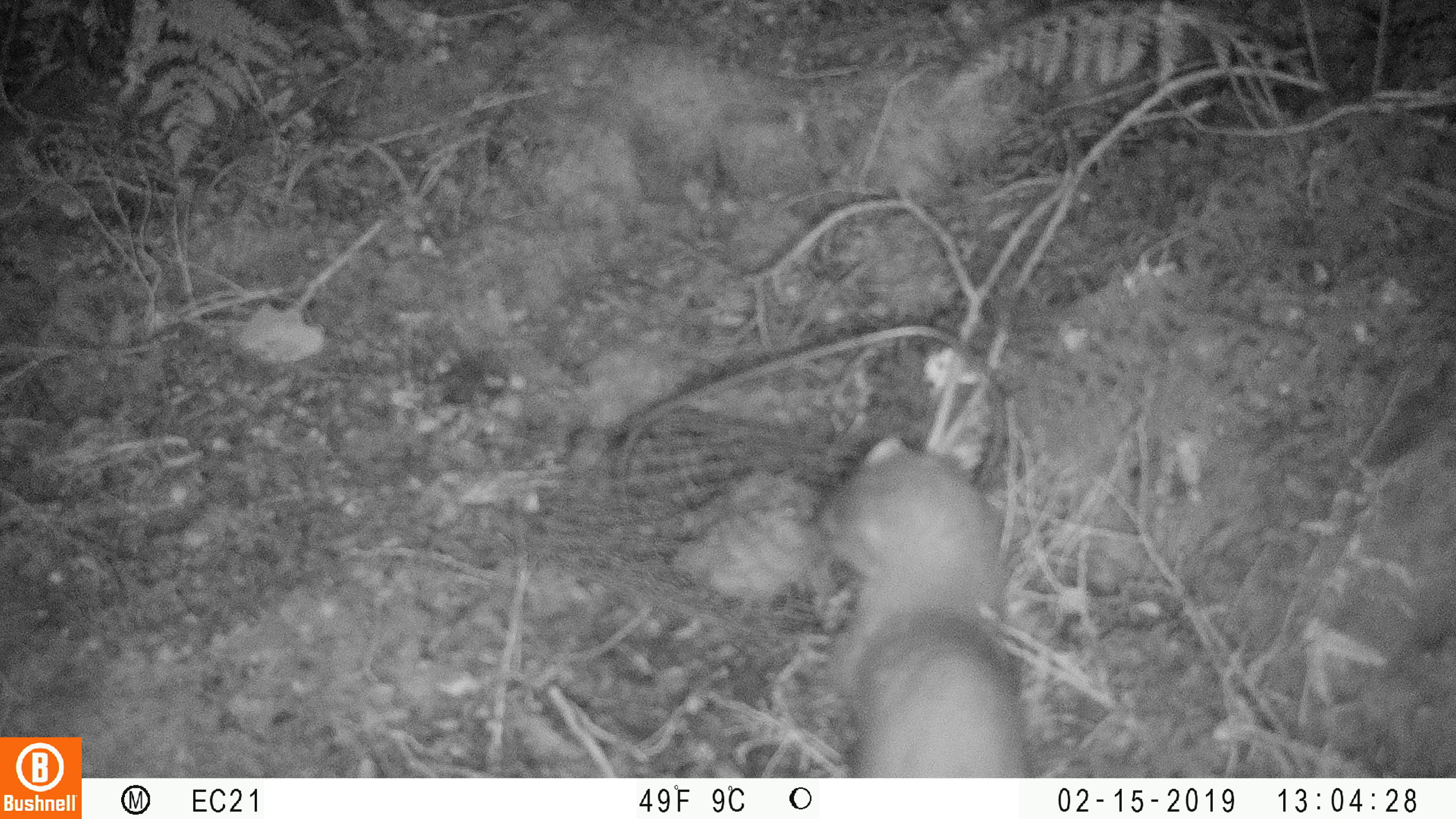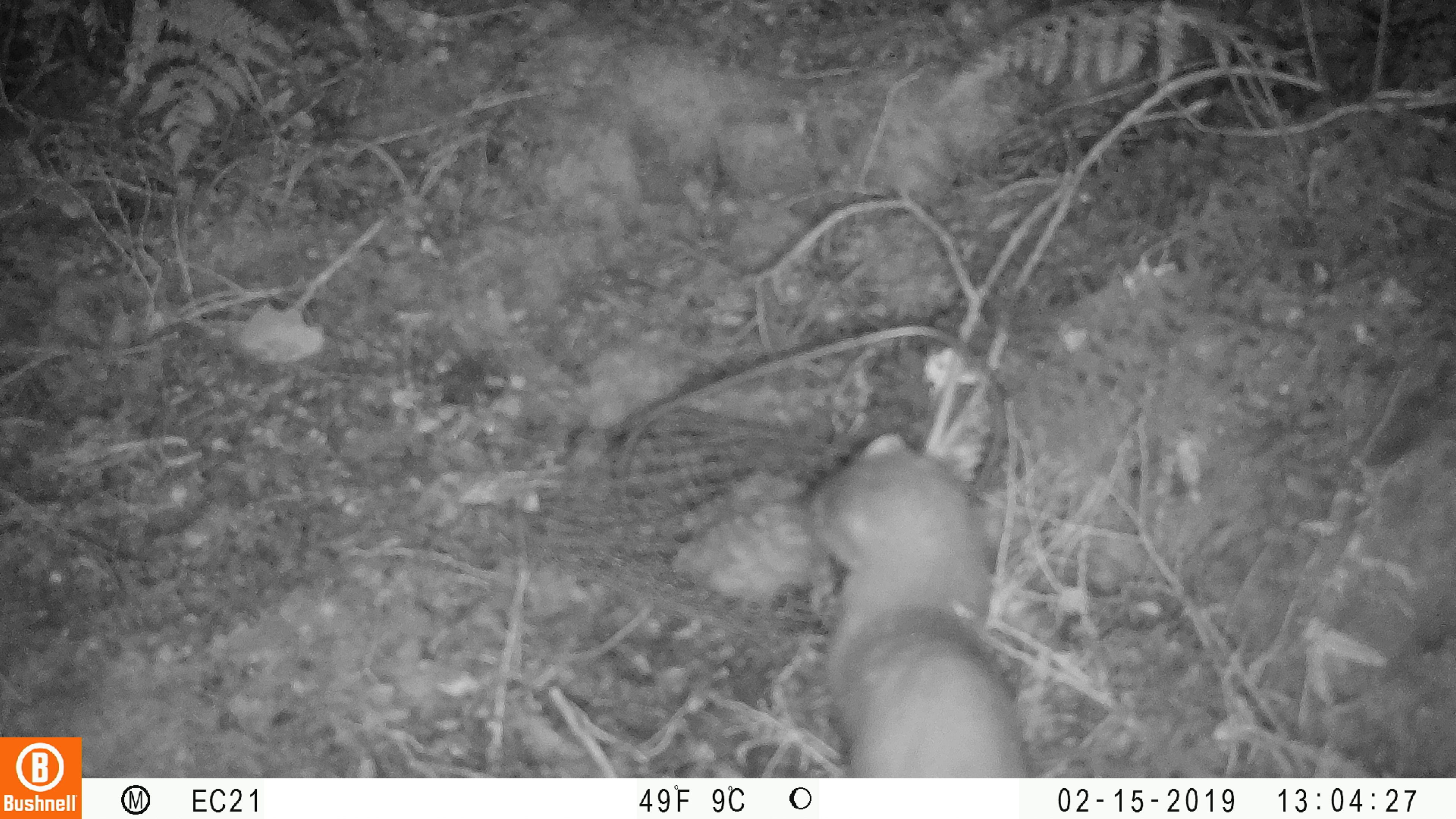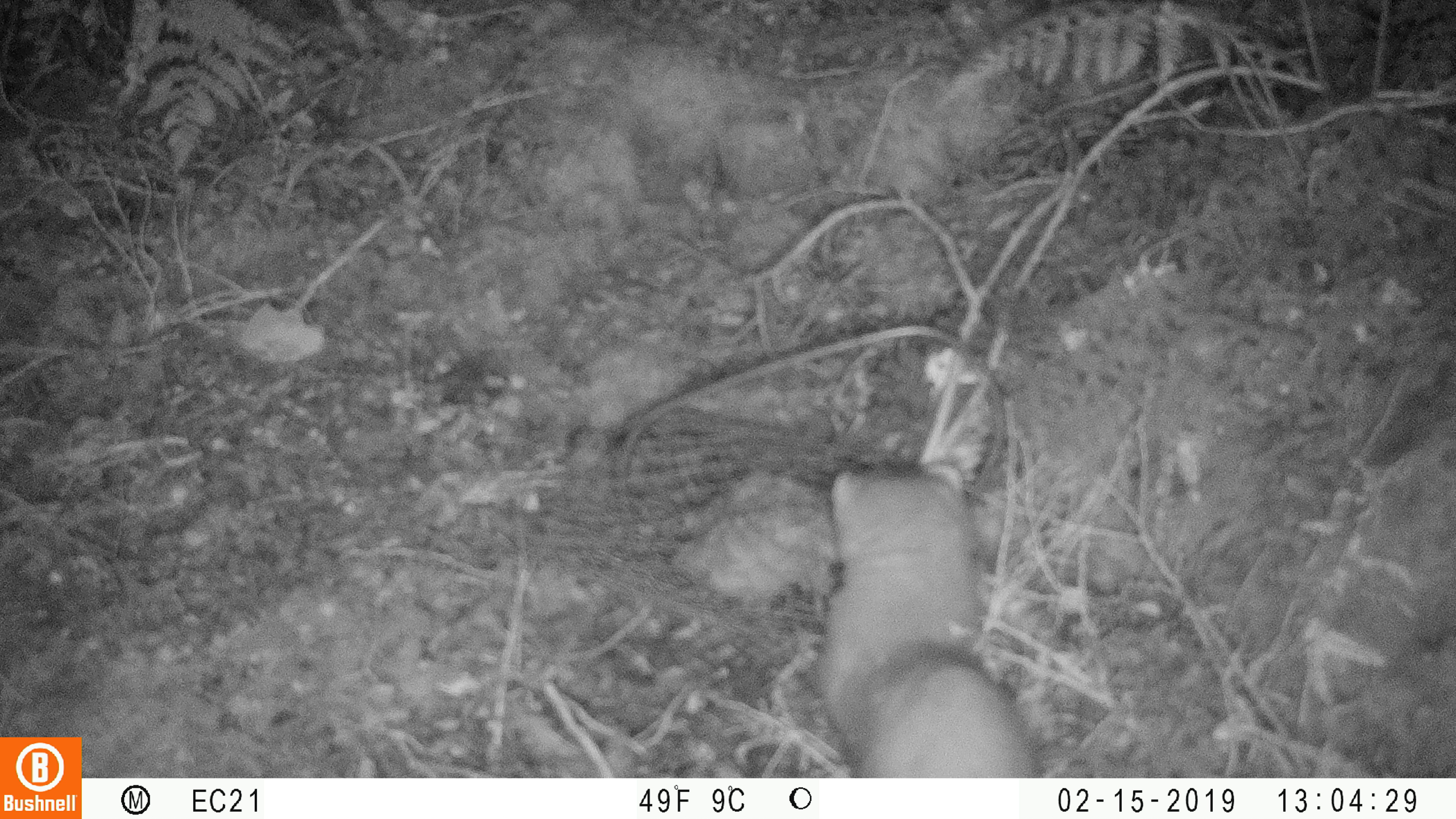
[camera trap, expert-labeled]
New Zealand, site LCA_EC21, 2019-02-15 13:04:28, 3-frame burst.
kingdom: Animalia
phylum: Chordata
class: Mammalia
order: Carnivora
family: Mustelidae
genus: Mustela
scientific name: Mustela erminea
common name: stoat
Stoat (Mustela erminea).